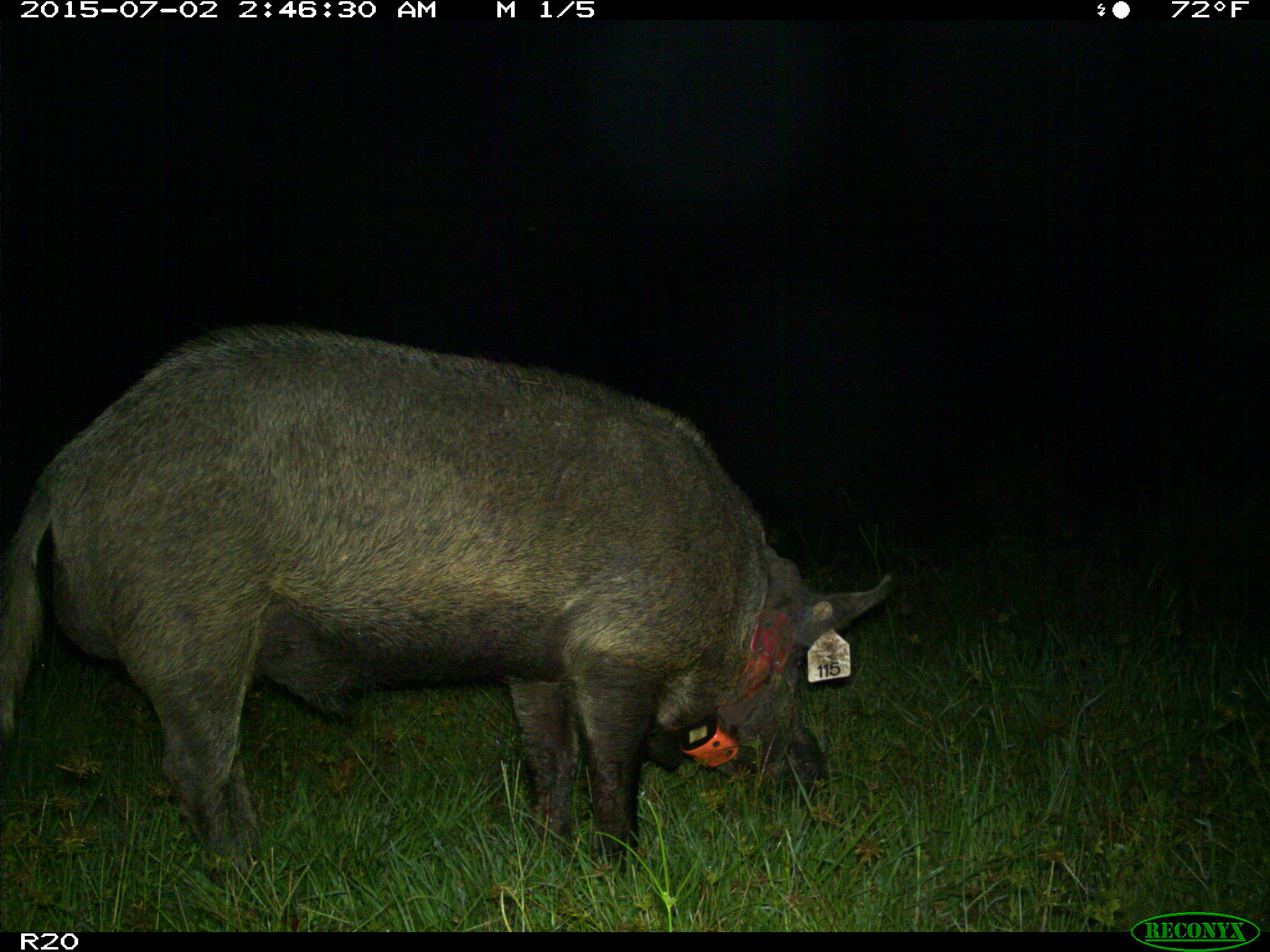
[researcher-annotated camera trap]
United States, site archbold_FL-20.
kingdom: Animalia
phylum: Chordata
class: Mammalia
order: Artiodactyla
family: Suidae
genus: Sus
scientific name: Sus scrofa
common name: wild boar